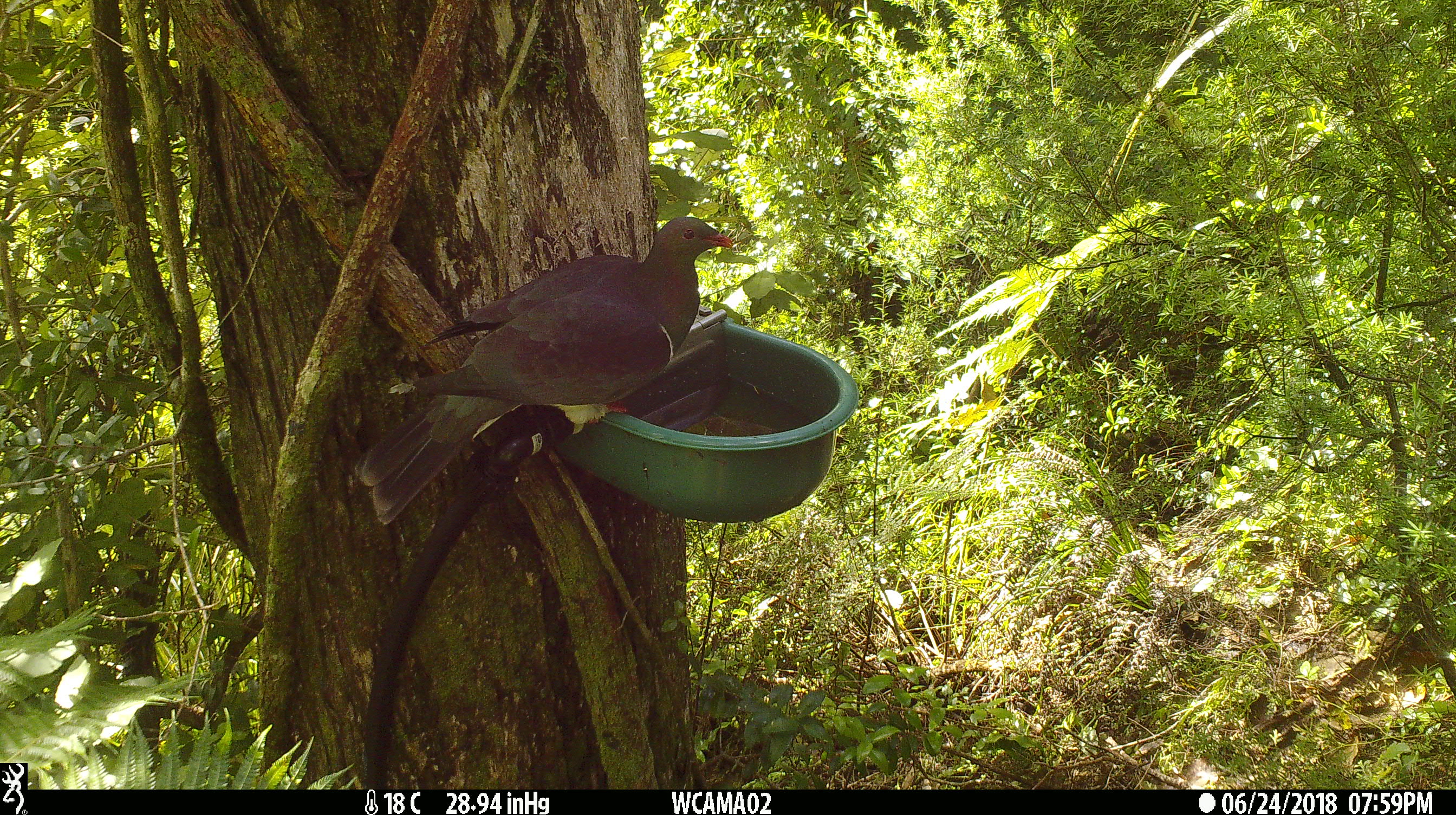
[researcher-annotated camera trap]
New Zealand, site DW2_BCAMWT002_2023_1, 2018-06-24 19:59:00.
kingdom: Animalia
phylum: Chordata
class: Aves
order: Columbiformes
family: Columbidae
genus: Hemiphaga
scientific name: Hemiphaga novaeseelandiae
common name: new zealand pigeon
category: kereru